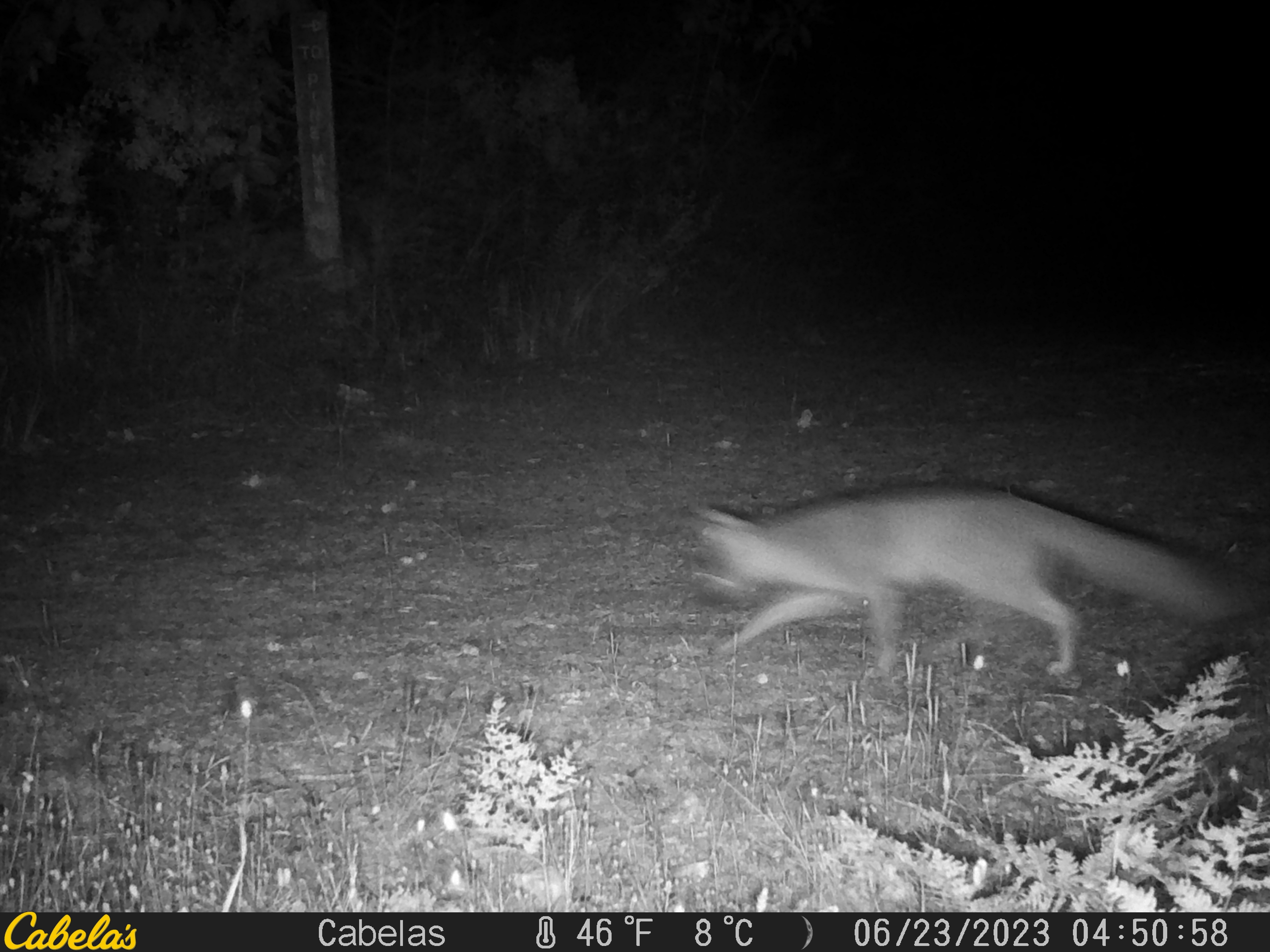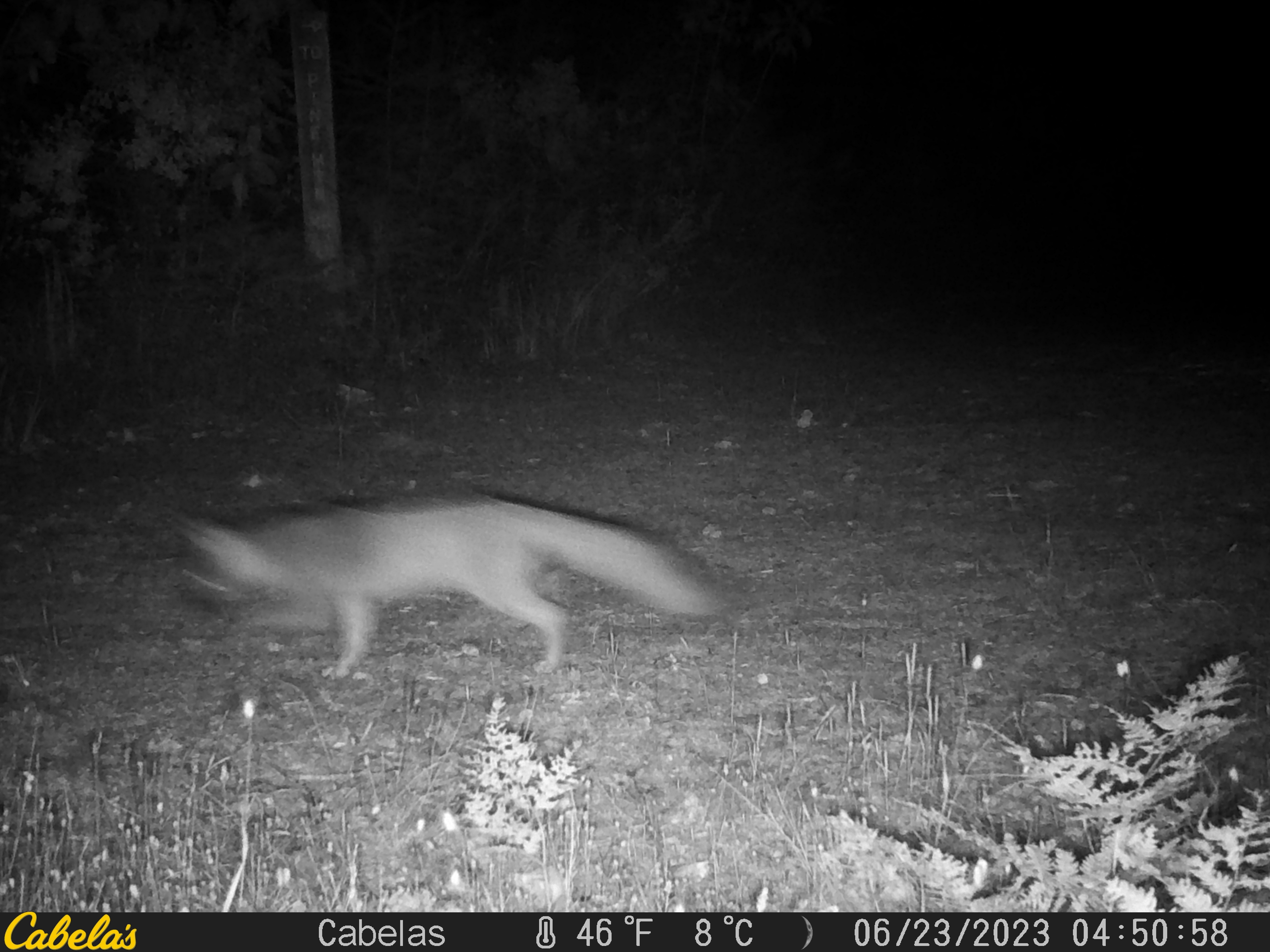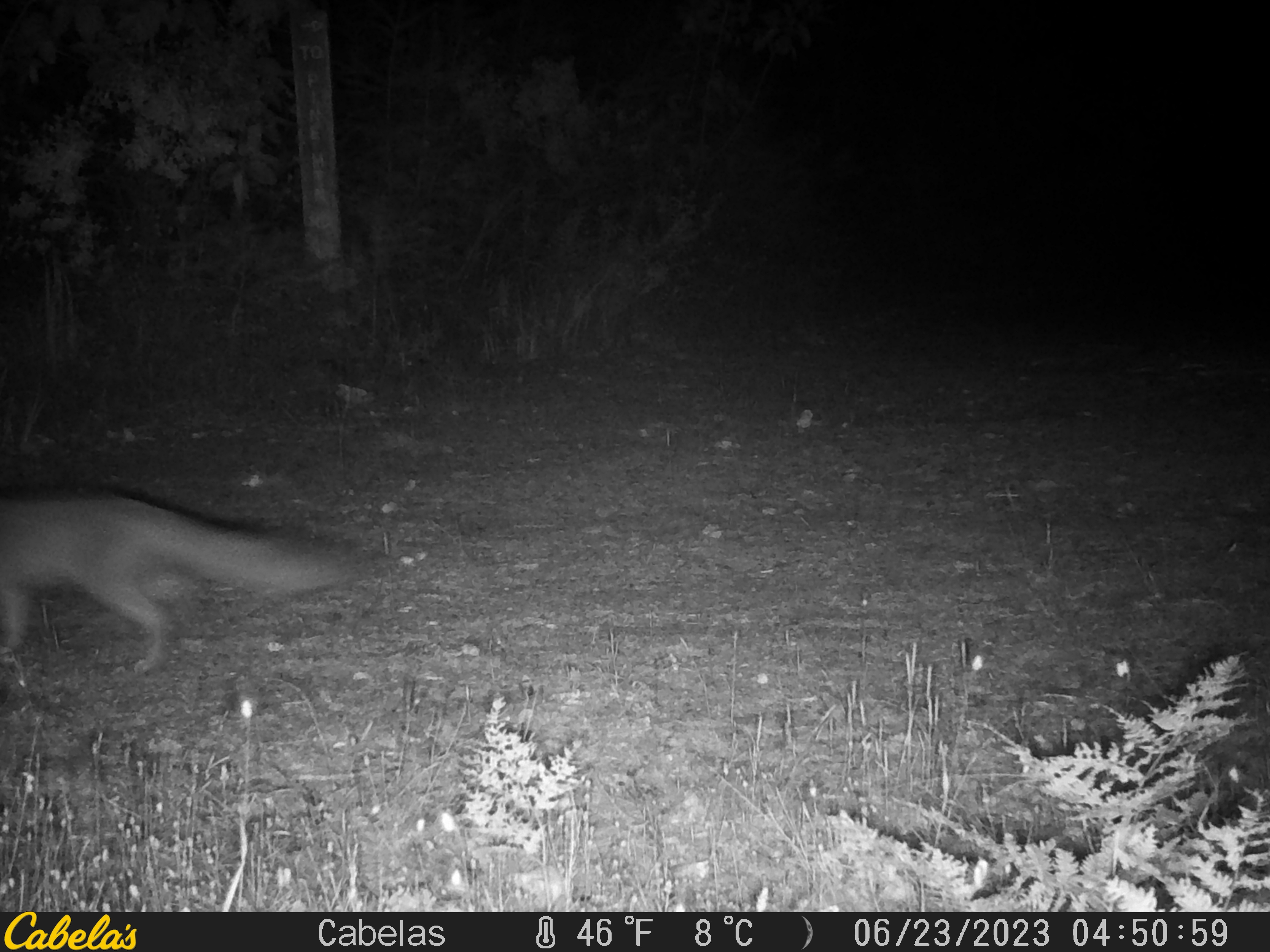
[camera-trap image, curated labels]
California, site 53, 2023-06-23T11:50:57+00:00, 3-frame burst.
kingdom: Animalia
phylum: Chordata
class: Mammalia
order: Carnivora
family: Canidae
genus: Urocyon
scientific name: Urocyon cinereoargenteus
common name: gray fox